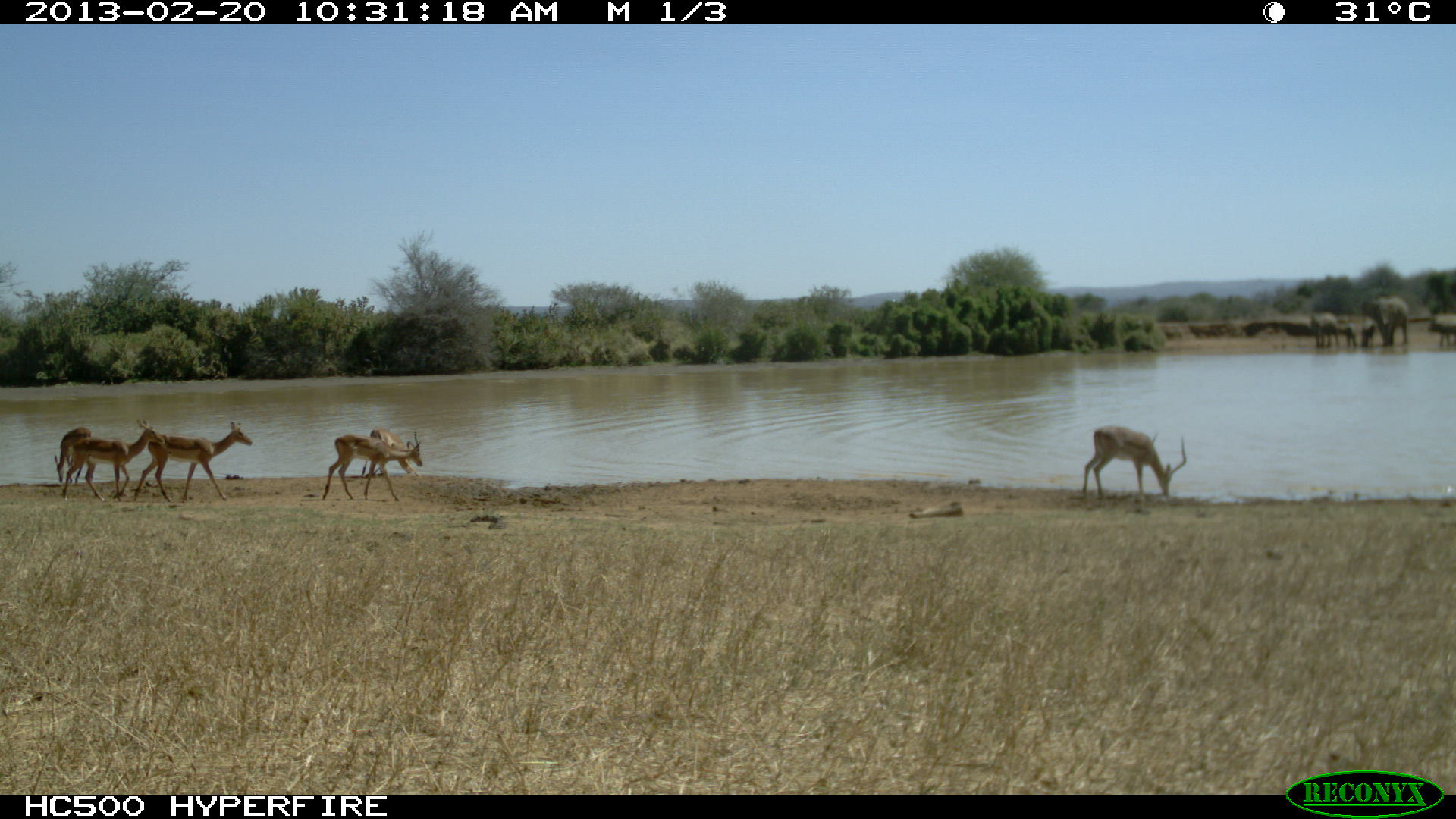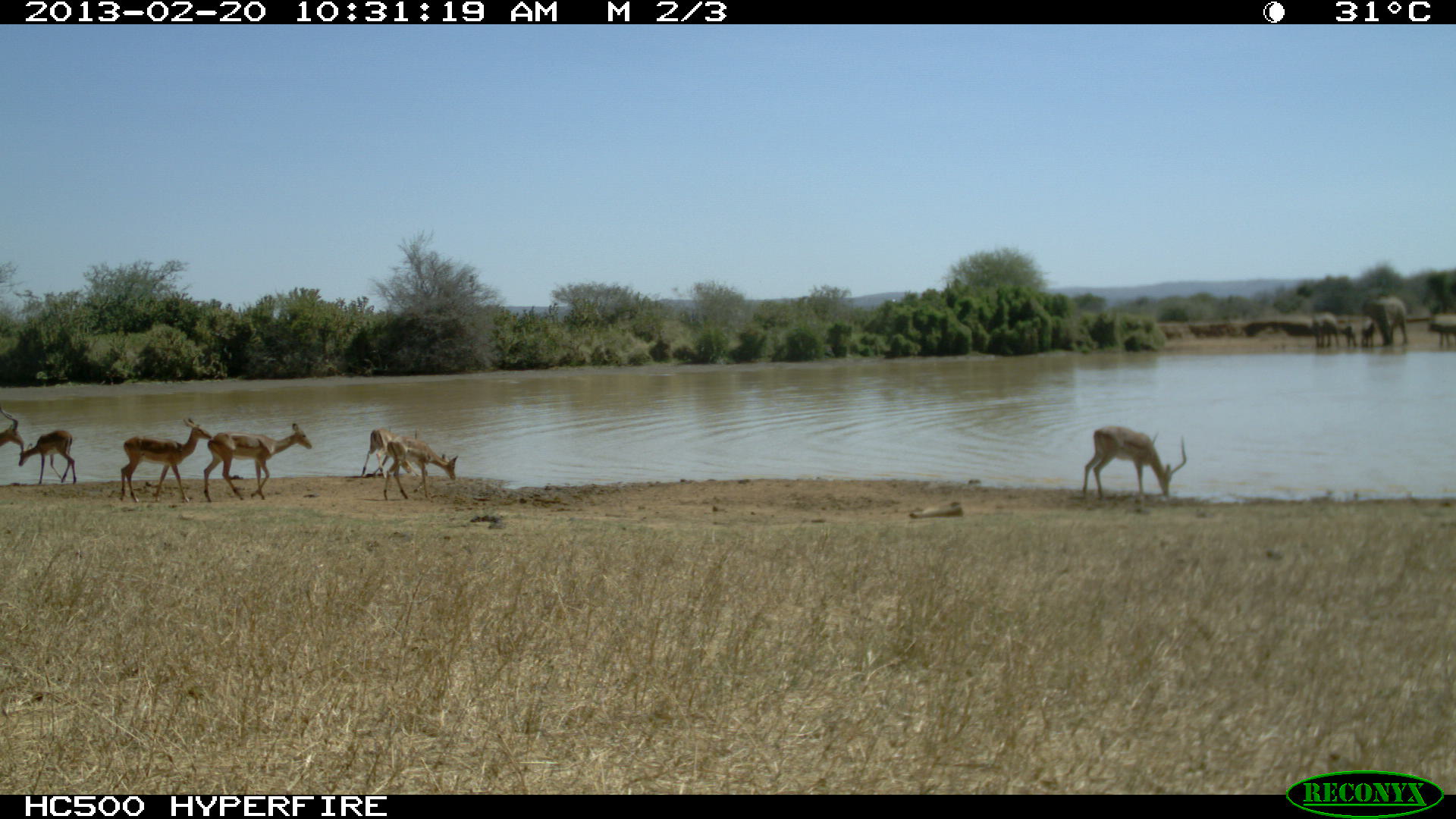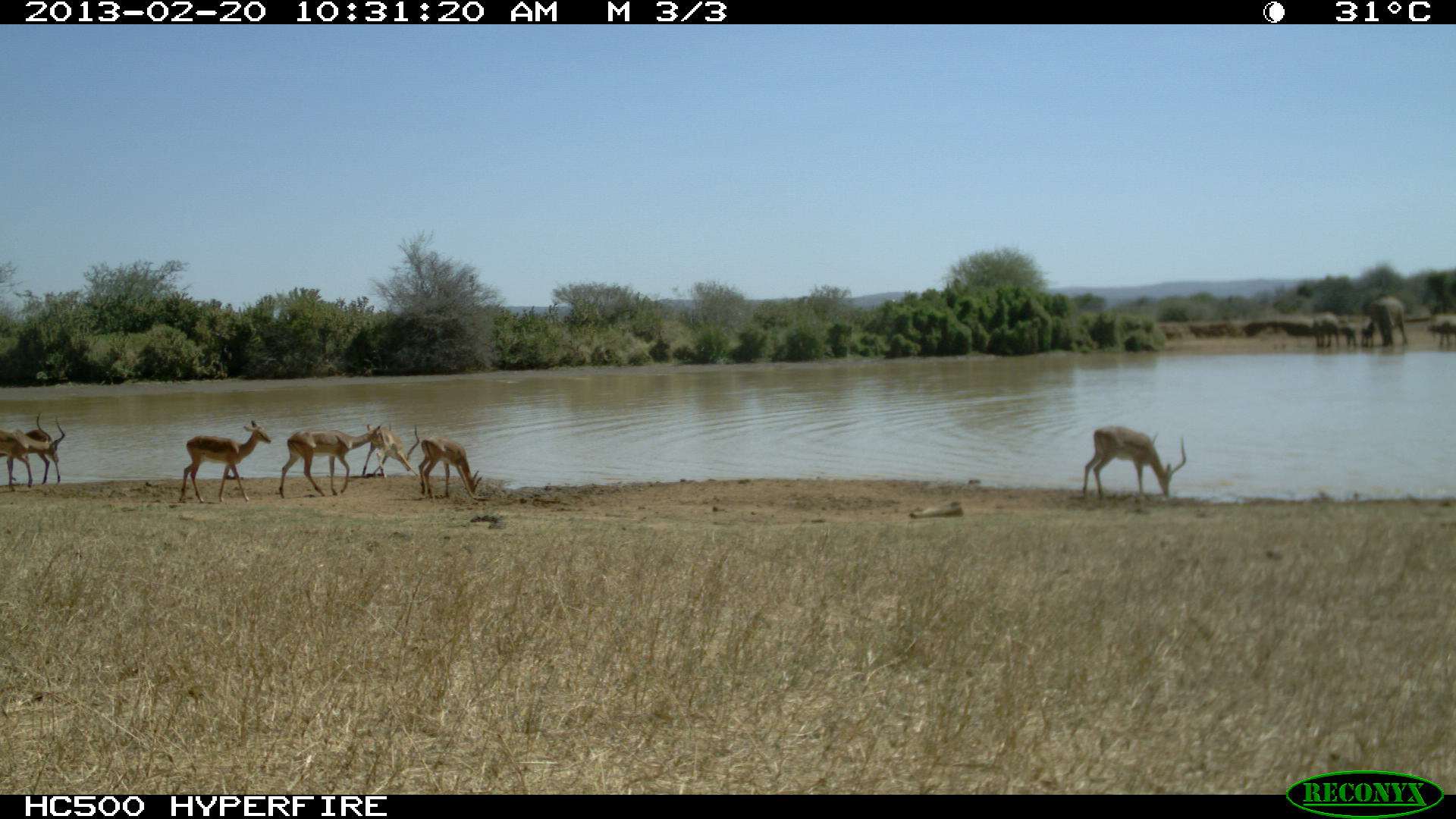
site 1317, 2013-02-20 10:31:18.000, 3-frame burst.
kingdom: Animalia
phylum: Chordata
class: Mammalia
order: Artiodactyla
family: Bovidae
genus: Aepyceros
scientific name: Aepyceros melampus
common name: impala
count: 6